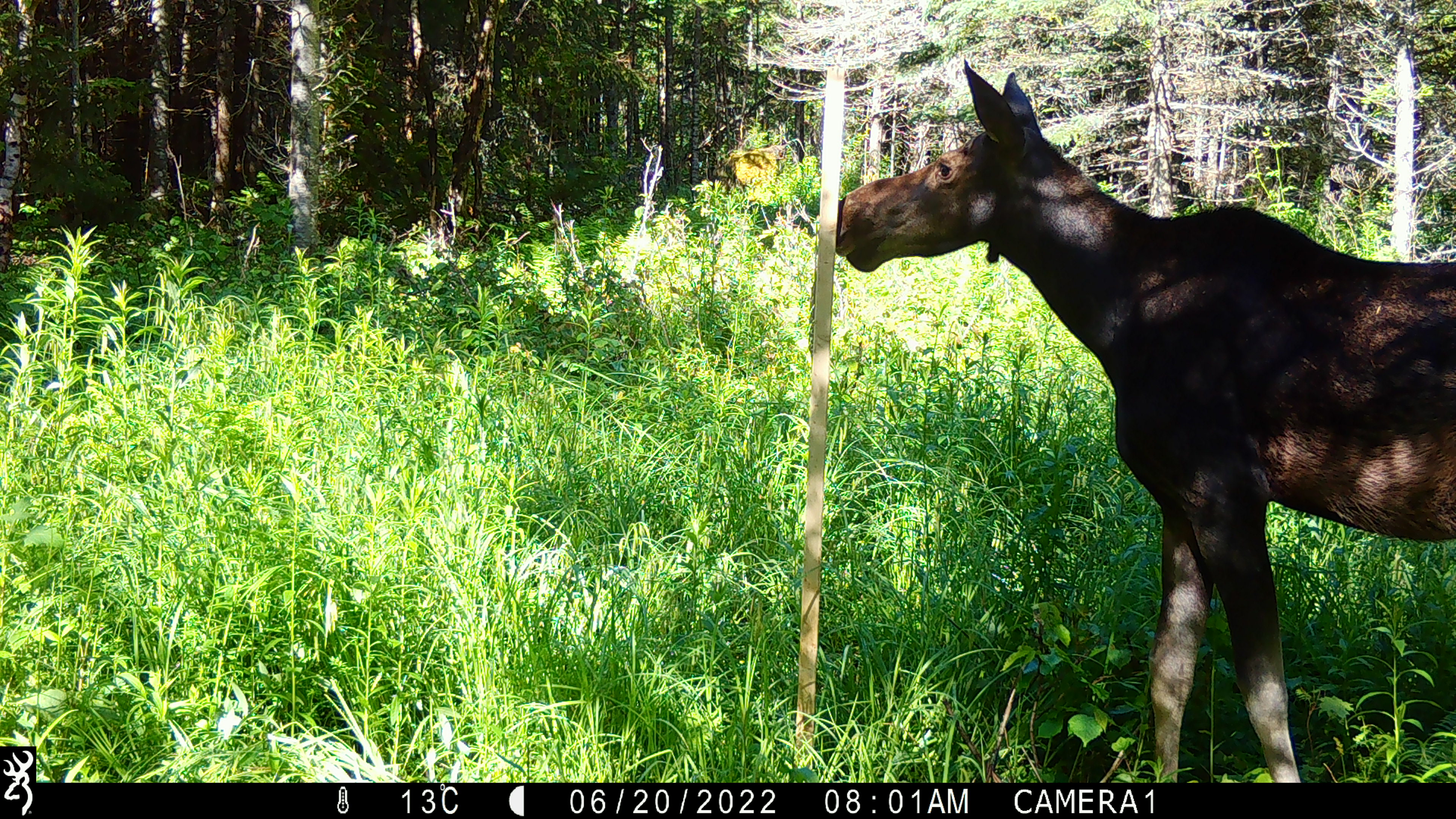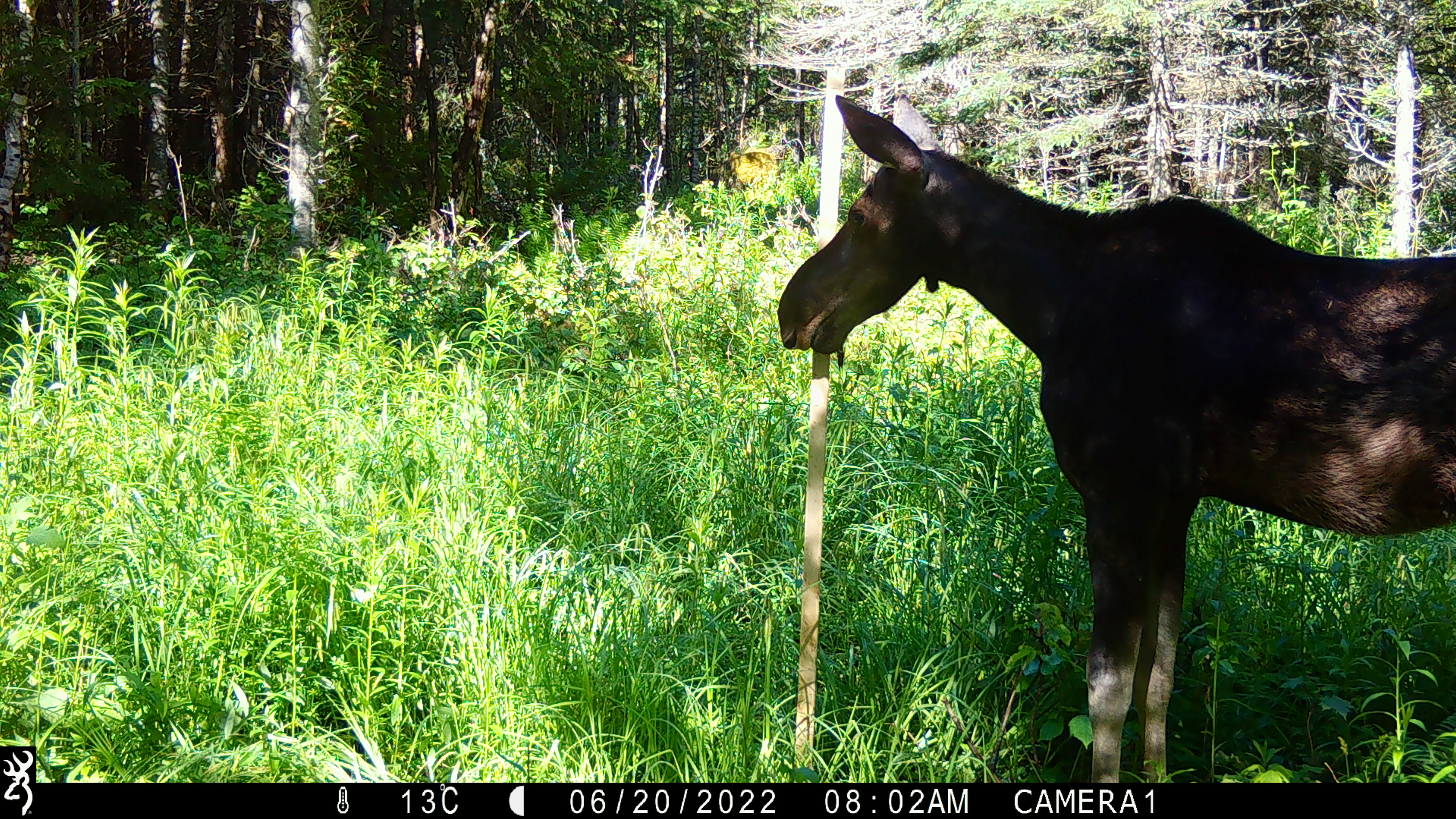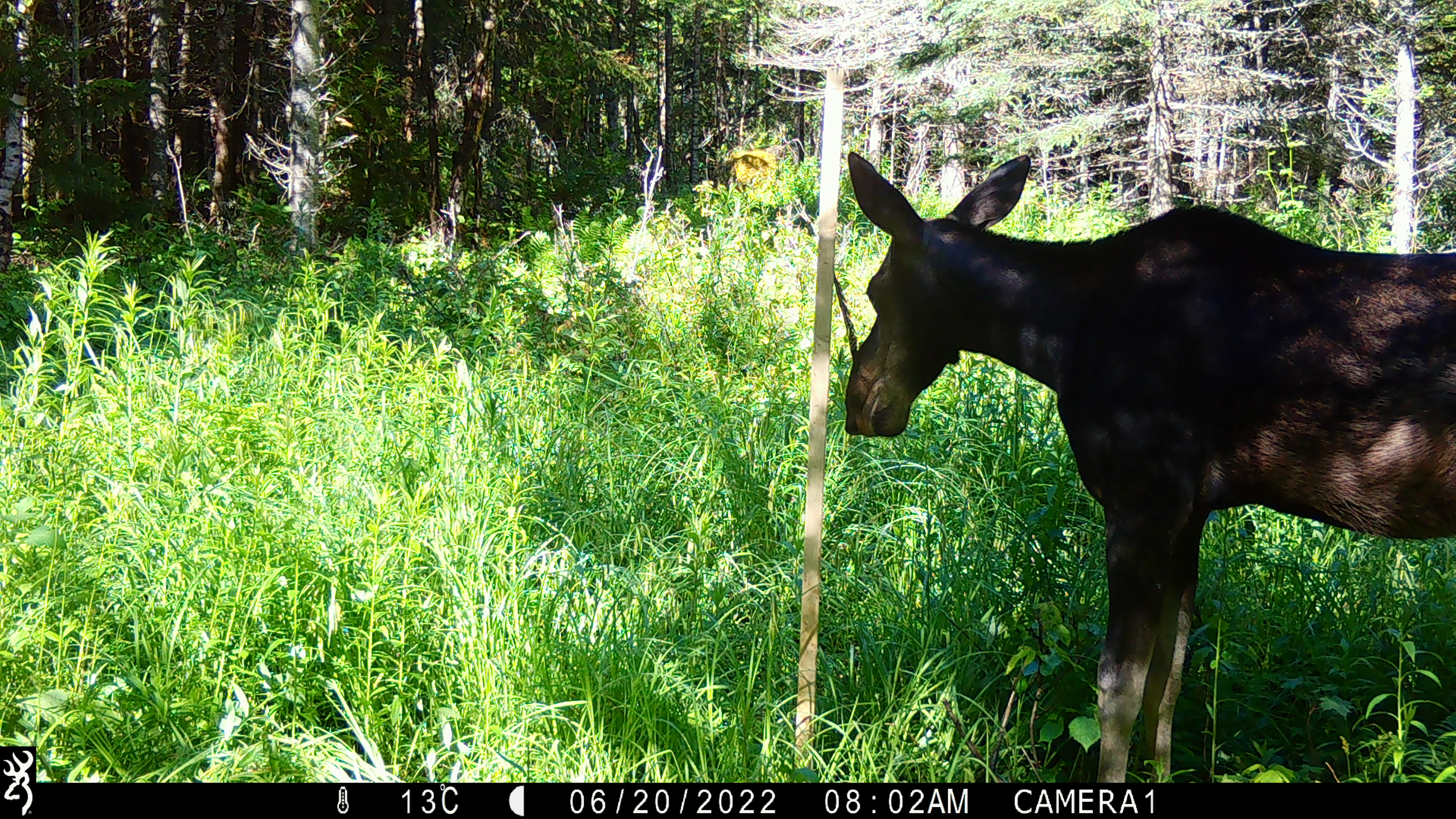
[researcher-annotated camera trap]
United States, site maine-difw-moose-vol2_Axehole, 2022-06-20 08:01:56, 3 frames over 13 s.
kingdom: Animalia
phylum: Chordata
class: Mammalia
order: Artiodactyla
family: Cervidae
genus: Alces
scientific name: Alces alces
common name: moose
Moose (Alces alces).